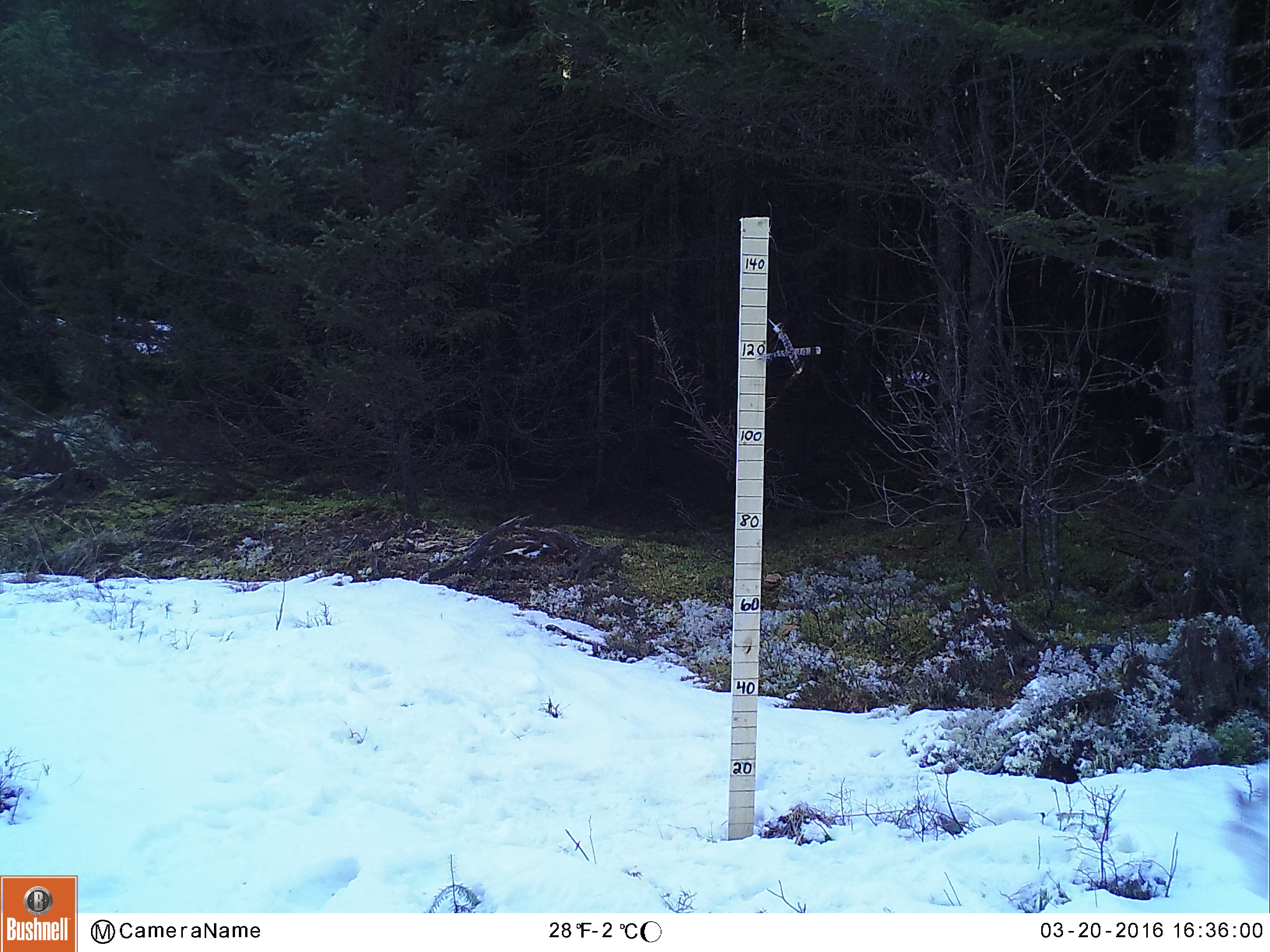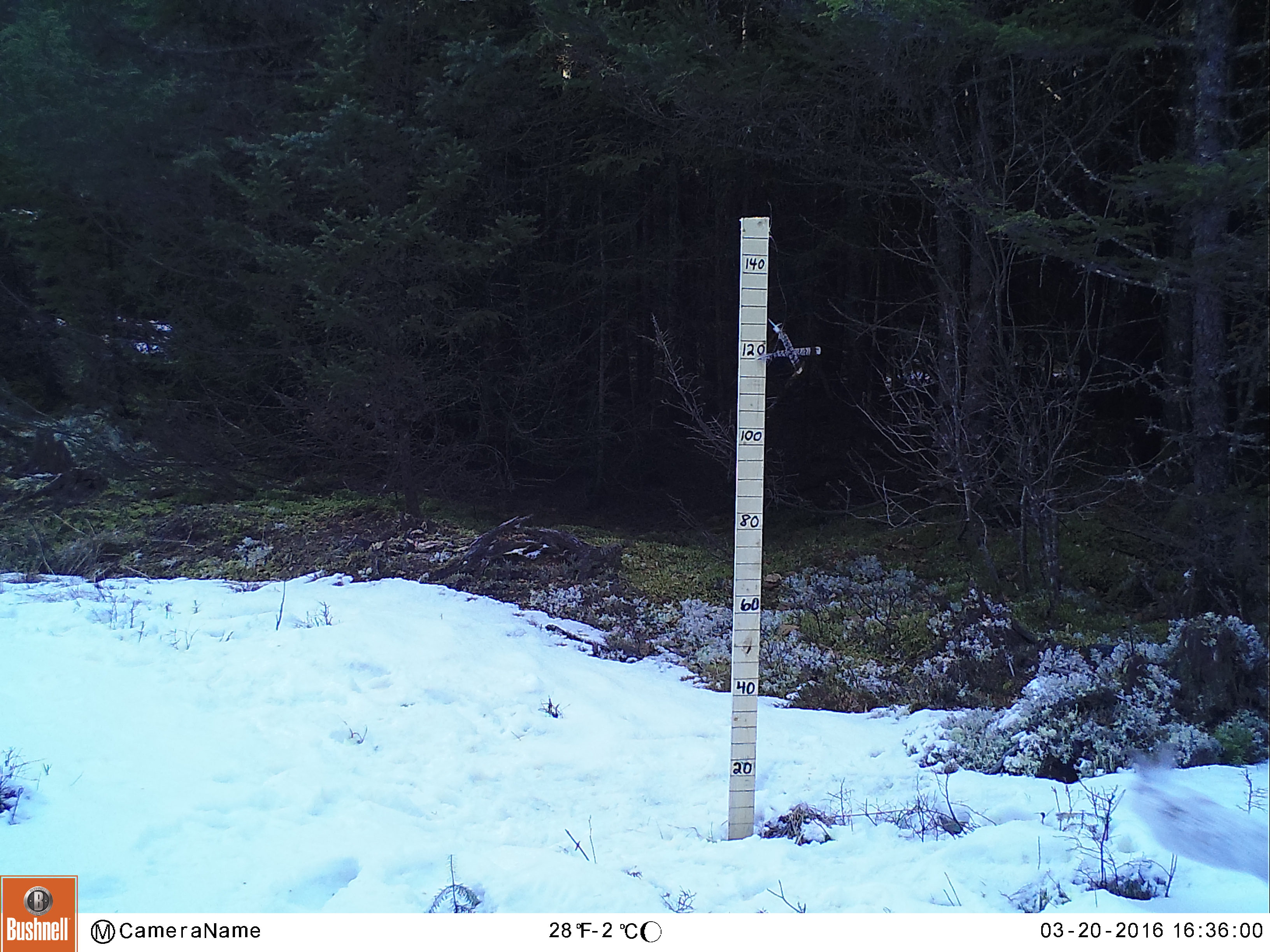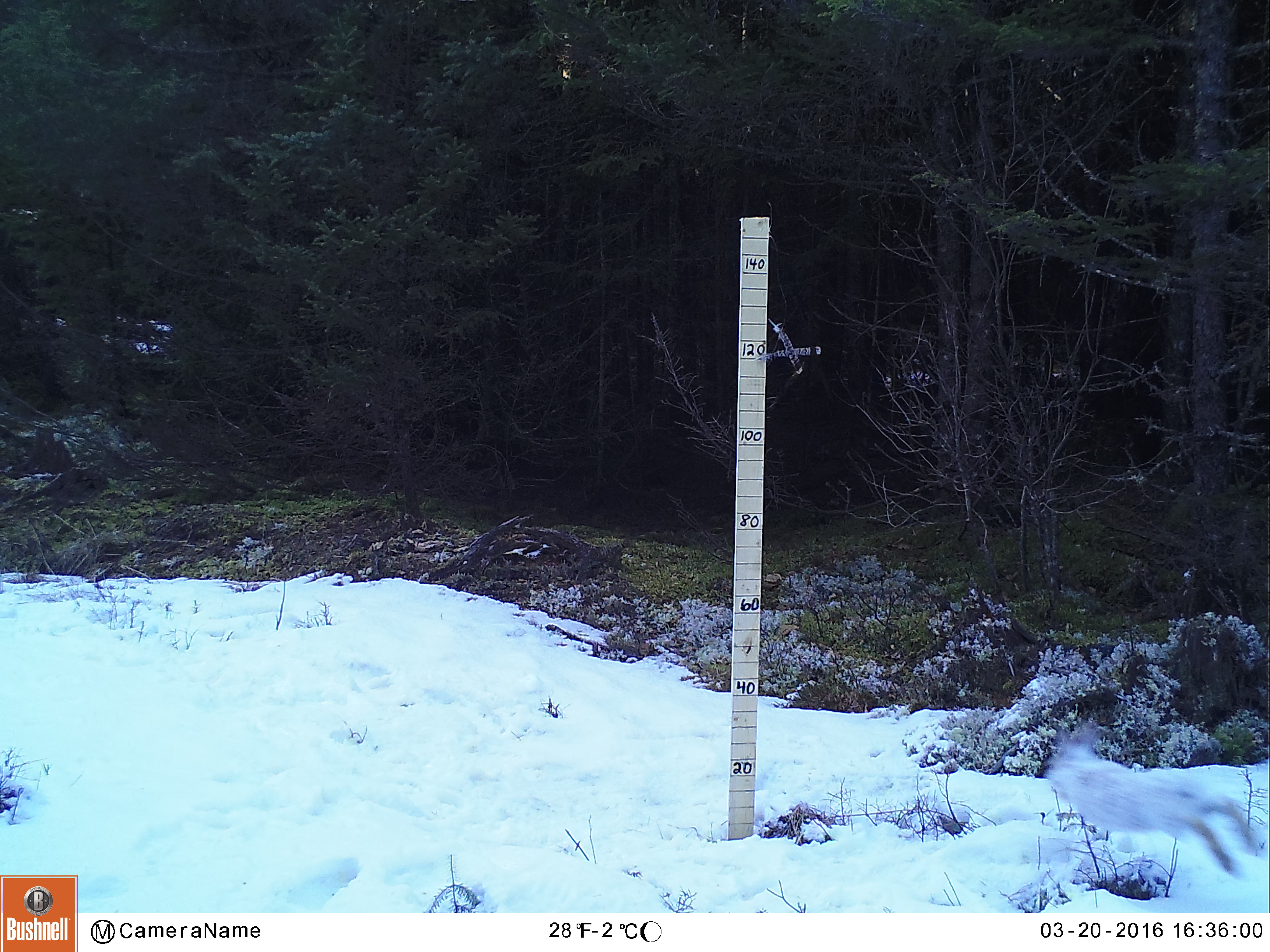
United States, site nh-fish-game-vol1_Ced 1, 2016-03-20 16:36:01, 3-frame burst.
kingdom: Animalia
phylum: Chordata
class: Mammalia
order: Lagomorpha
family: Leporidae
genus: Lepus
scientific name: Lepus americanus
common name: snowshoe hare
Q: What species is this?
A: Snowshoe hare (Lepus americanus).